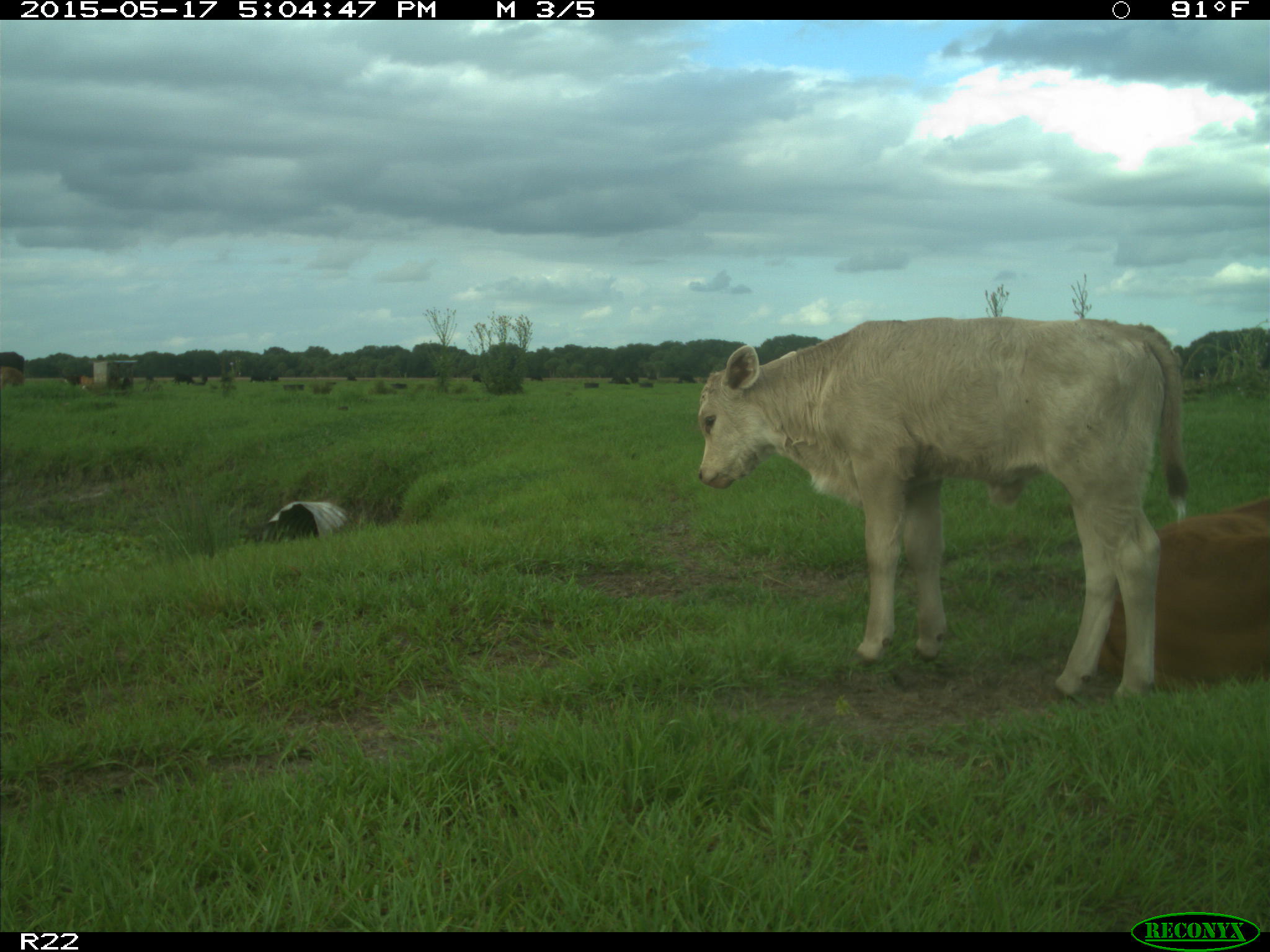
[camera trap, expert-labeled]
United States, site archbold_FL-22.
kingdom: Animalia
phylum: Chordata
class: Mammalia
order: Artiodactyla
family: Bovidae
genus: Bos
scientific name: Bos taurus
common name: domestic cow